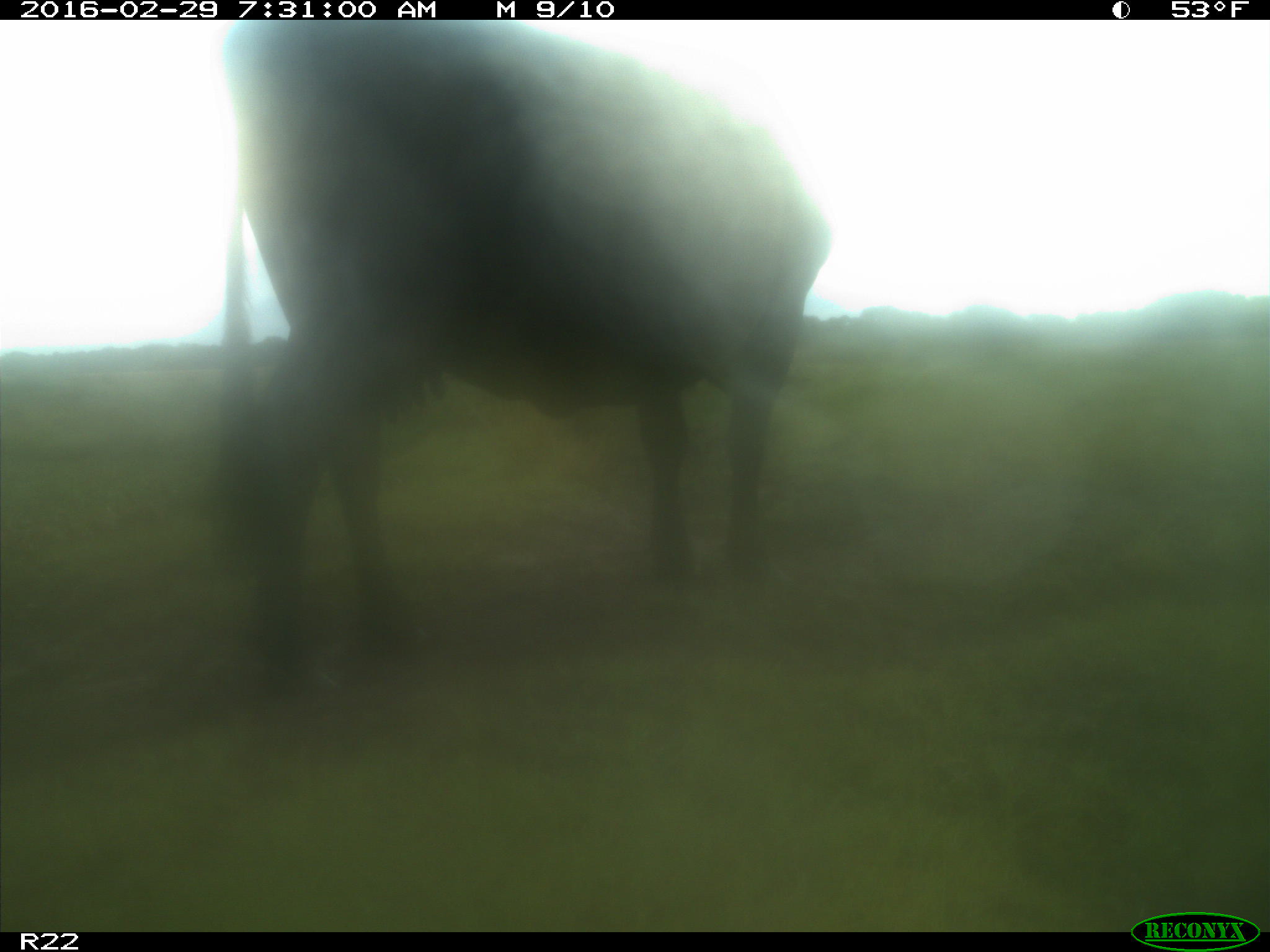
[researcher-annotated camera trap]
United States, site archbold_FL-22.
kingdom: Animalia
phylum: Chordata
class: Mammalia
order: Artiodactyla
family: Bovidae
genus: Bos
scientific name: Bos taurus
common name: domestic cow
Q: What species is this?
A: Bos taurus (domestic cow).